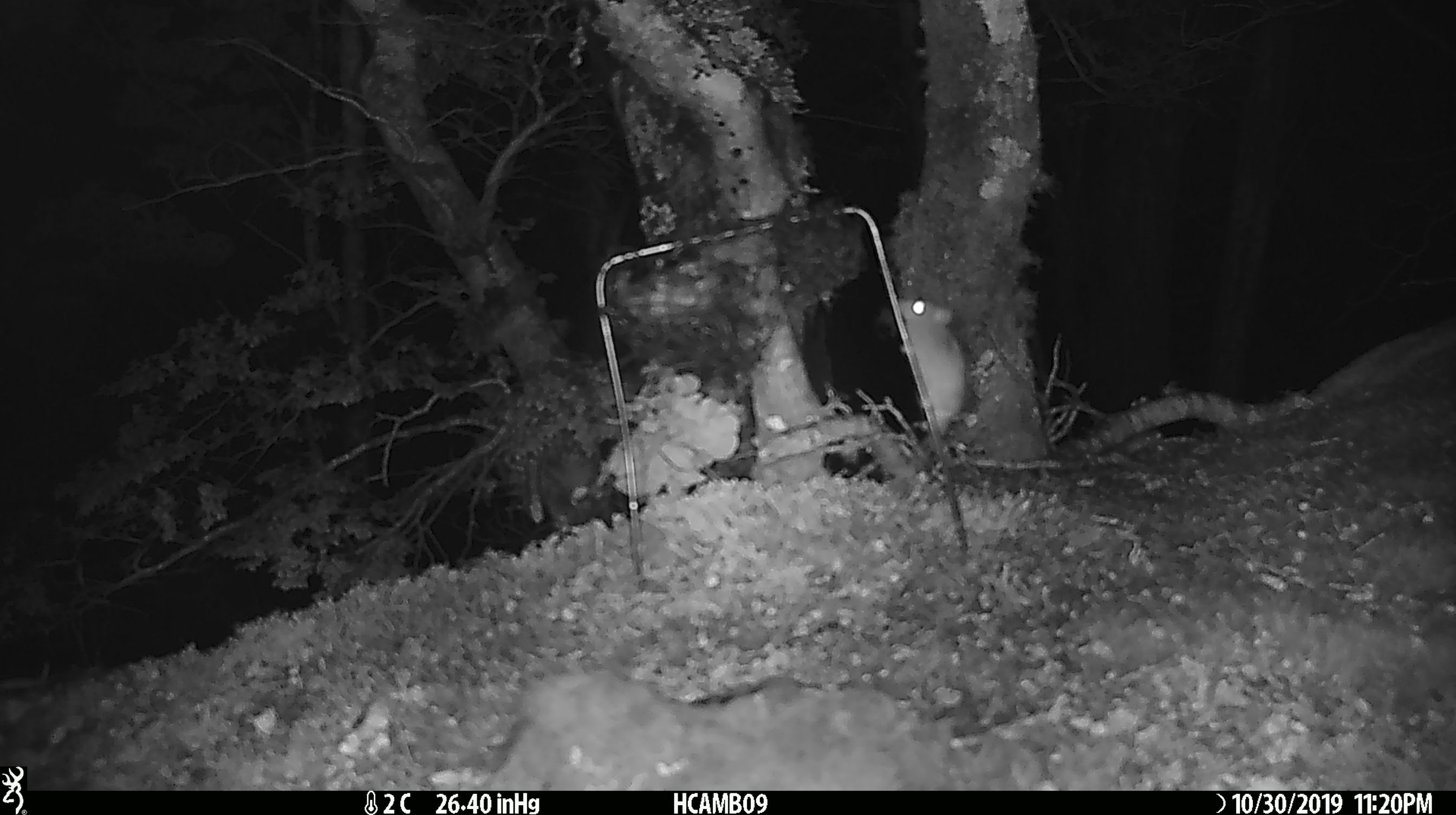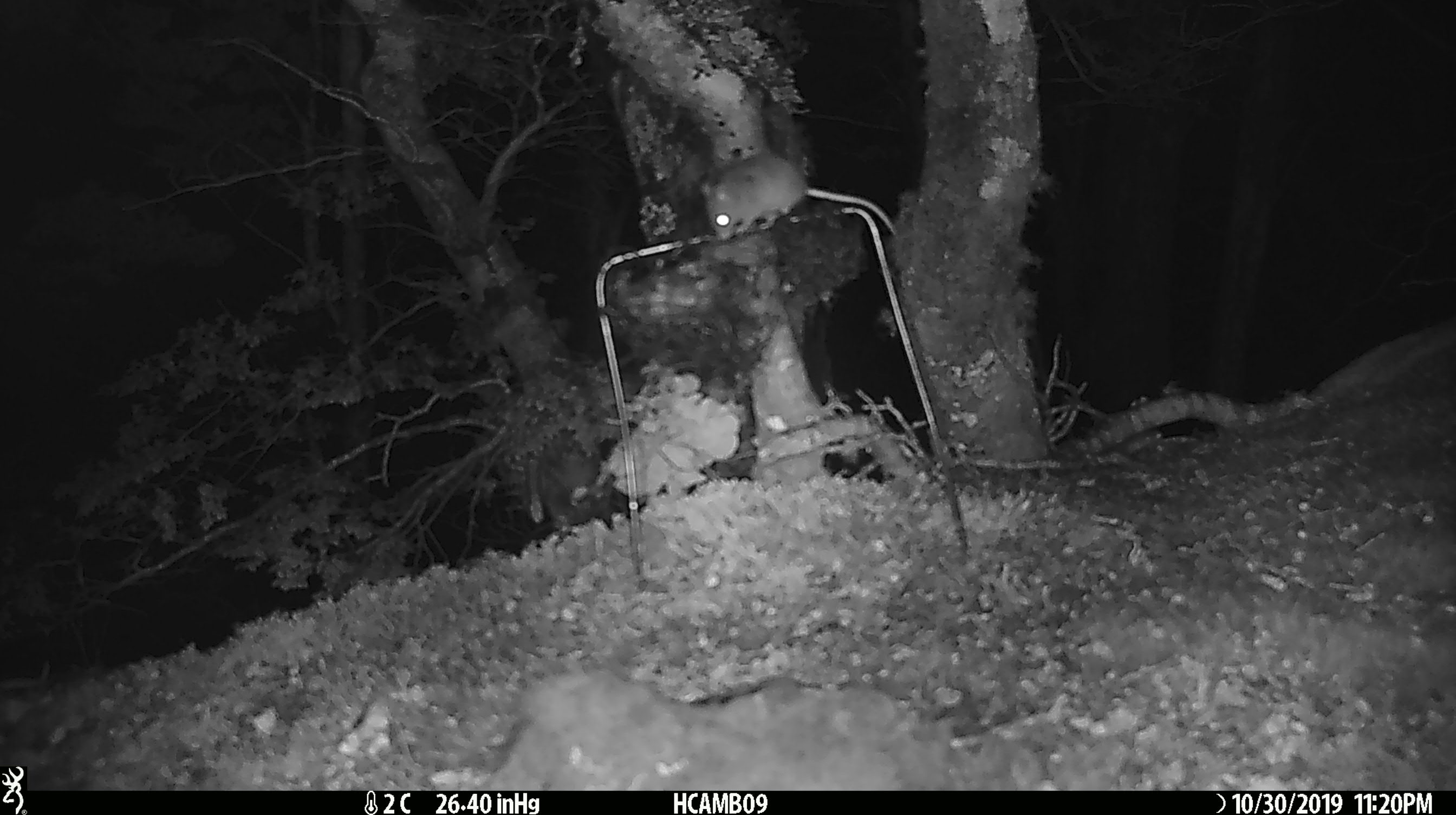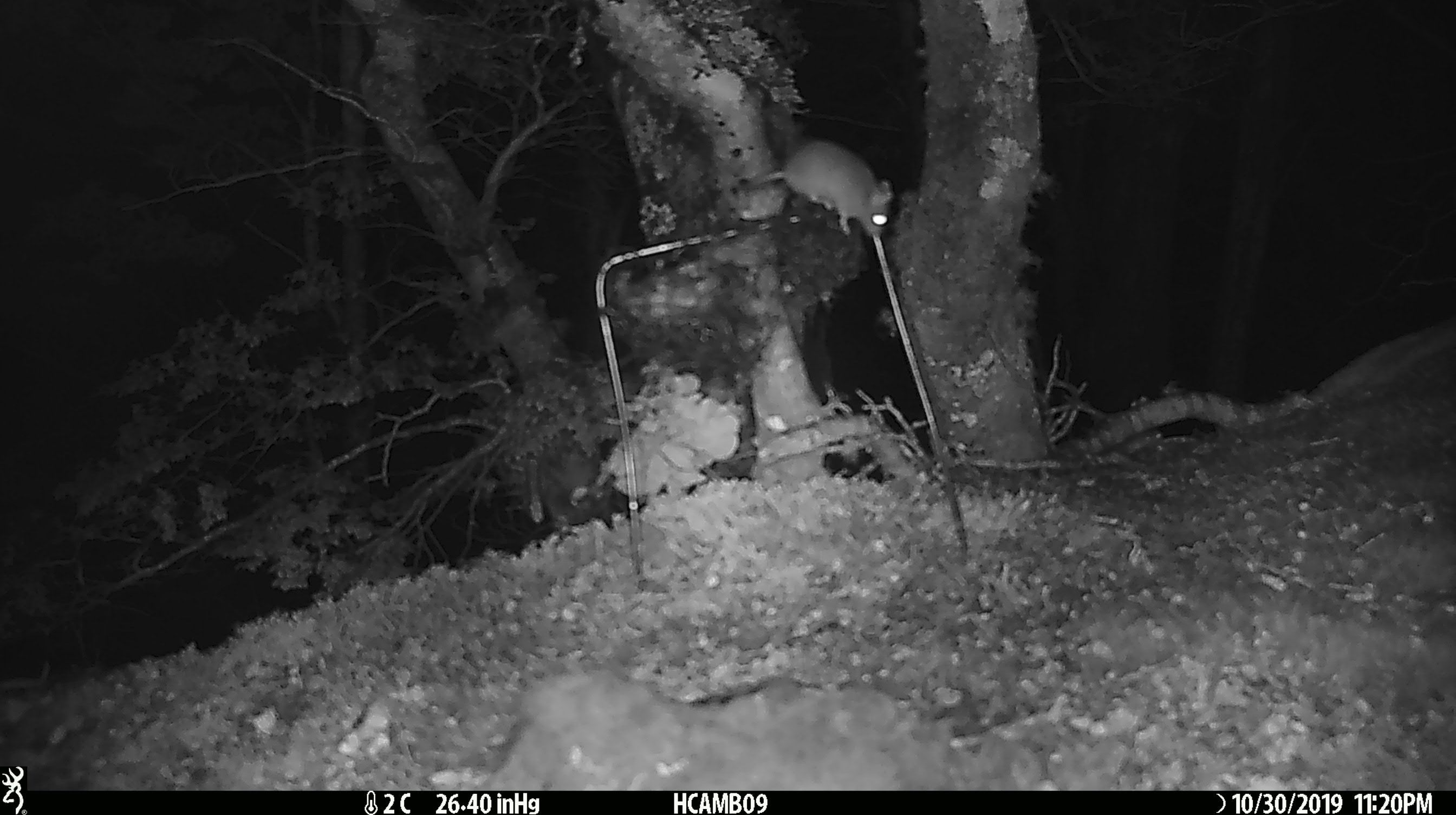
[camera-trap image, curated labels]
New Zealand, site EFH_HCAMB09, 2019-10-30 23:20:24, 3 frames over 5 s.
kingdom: Animalia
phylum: Chordata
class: Mammalia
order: Rodentia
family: Muridae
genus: Mus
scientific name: Mus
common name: mouse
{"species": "mouse (Mus)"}